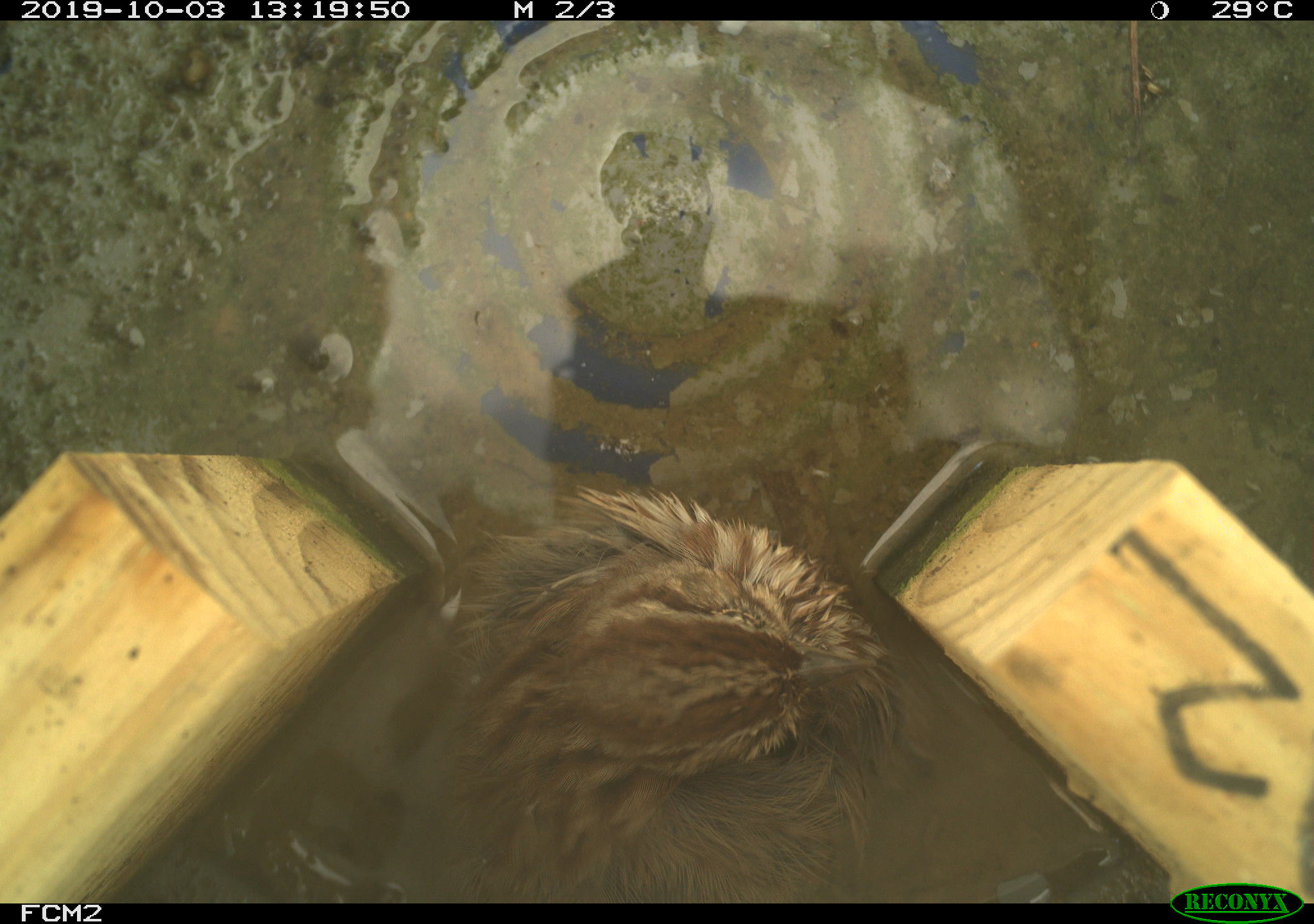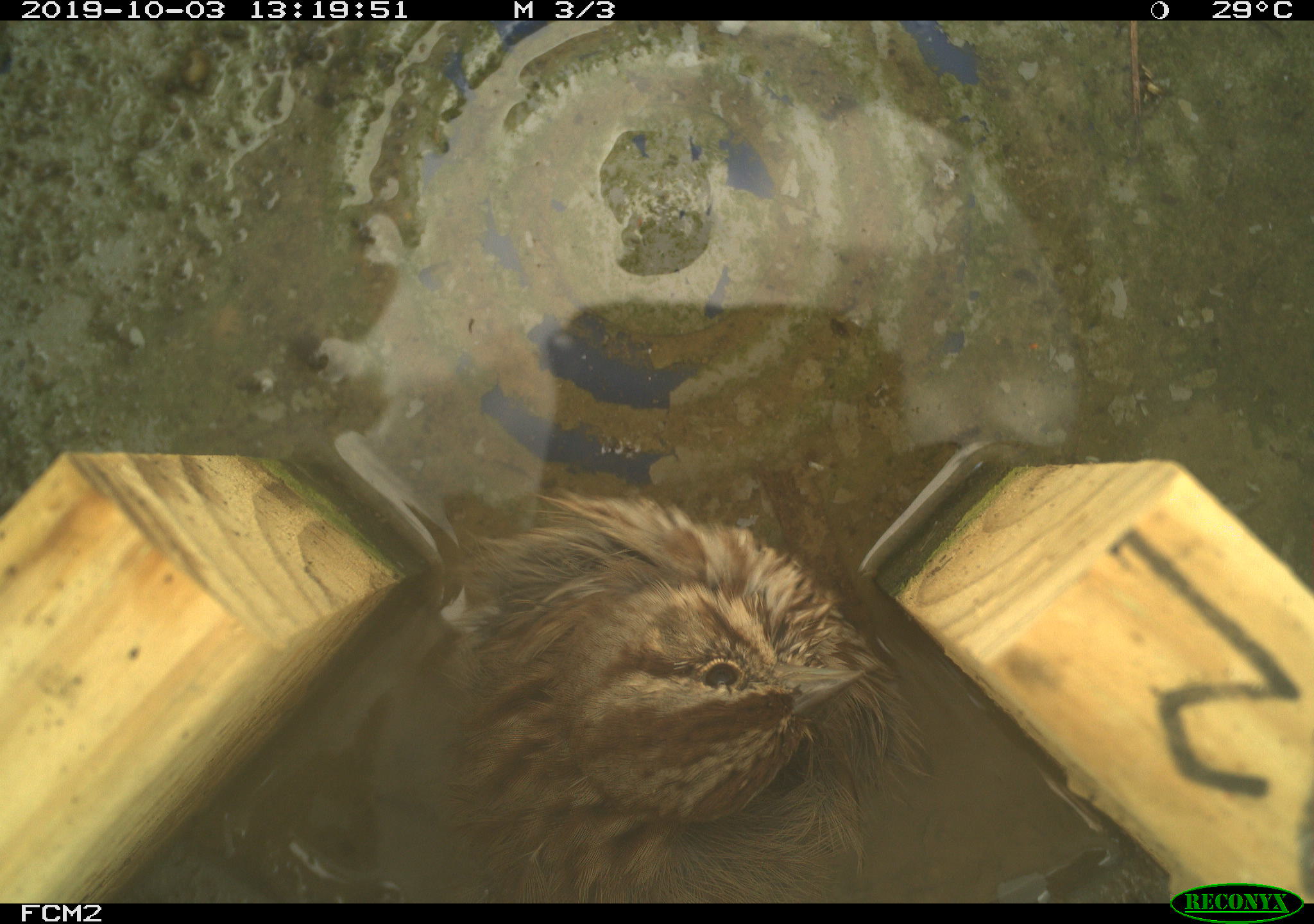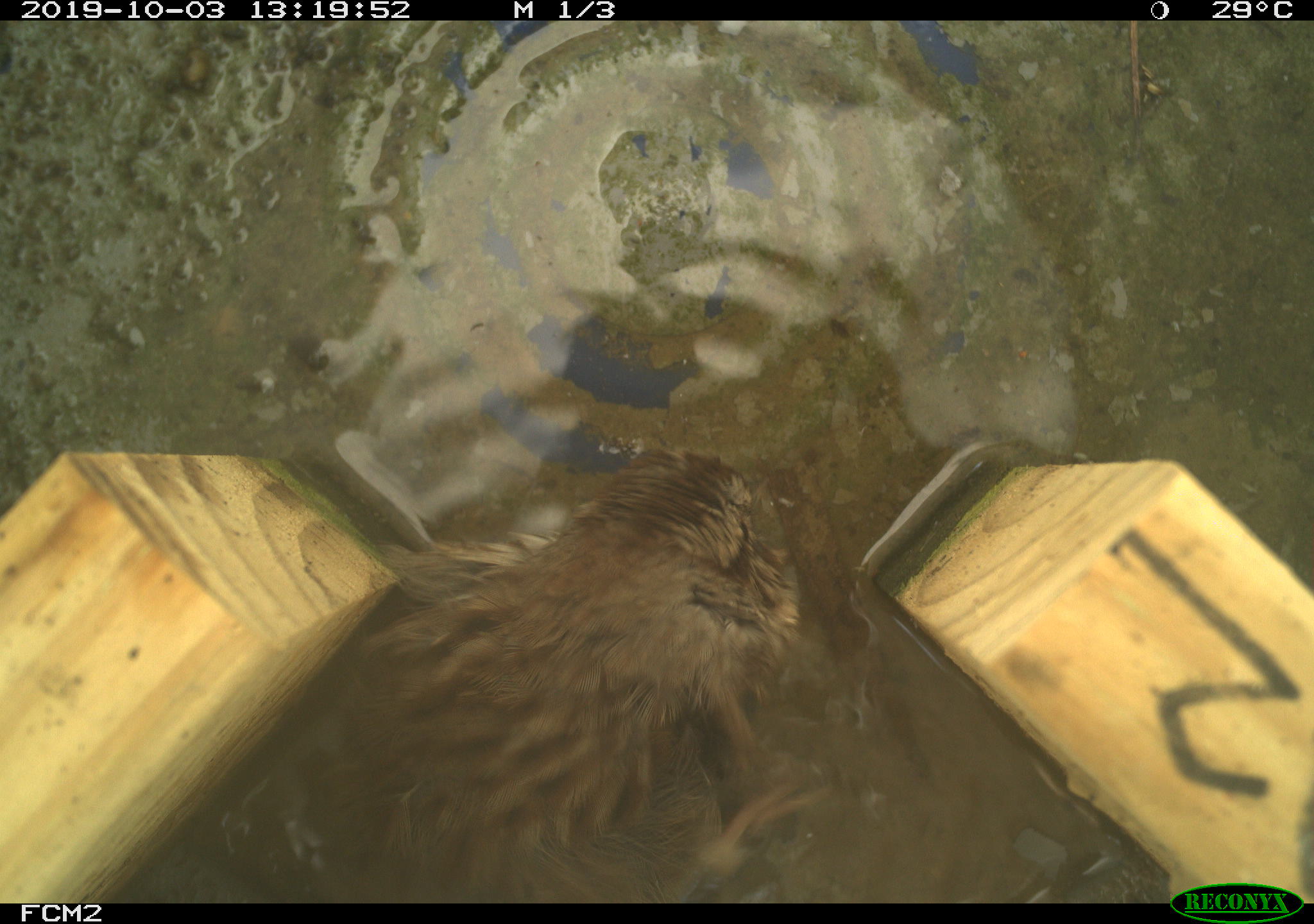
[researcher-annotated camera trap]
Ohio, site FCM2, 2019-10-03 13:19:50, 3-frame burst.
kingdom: Animalia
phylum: Chordata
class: Aves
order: Passeriformes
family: Passerellidae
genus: Melospiza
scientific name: Melospiza melodia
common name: song sparrow